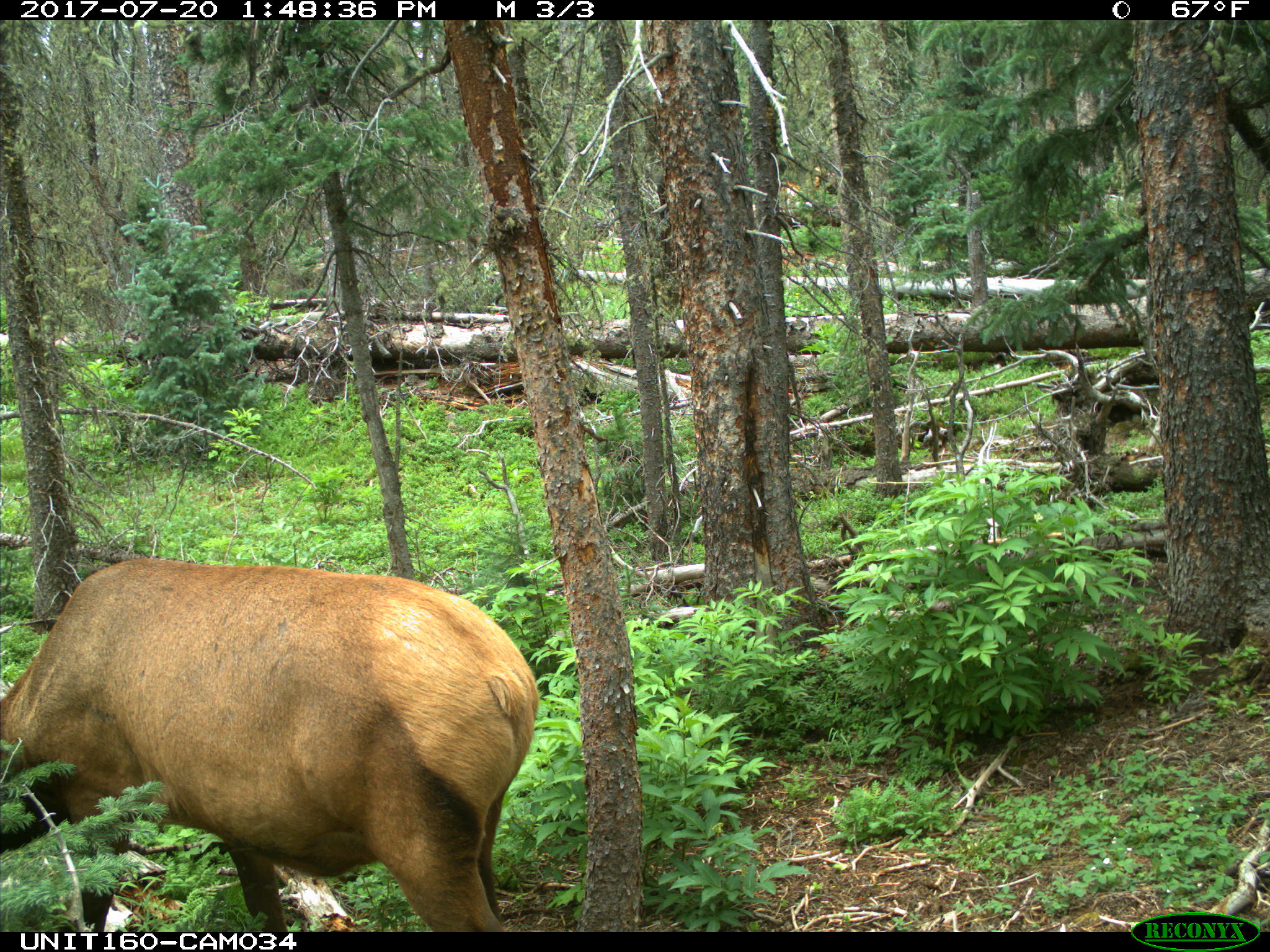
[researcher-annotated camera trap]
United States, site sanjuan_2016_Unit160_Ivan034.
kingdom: Animalia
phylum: Chordata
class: Mammalia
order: Artiodactyla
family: Cervidae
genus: Cervus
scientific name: Cervus elaphus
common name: red deer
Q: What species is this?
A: Cervus elaphus (red deer).